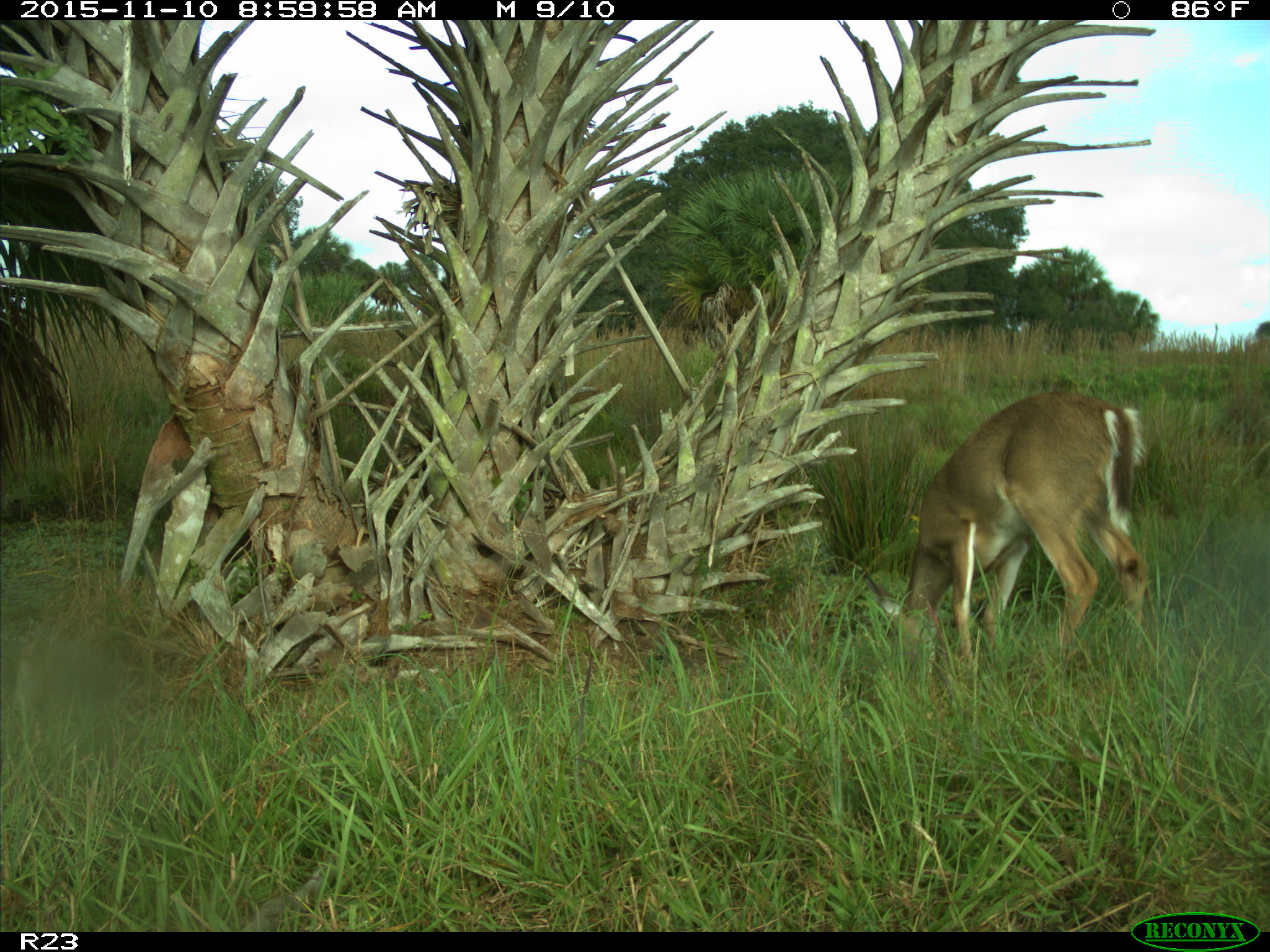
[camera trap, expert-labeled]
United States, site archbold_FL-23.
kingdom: Animalia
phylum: Chordata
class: Mammalia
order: Artiodactyla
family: Cervidae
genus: Odocoileus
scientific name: Odocoileus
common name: deer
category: unidentified deer